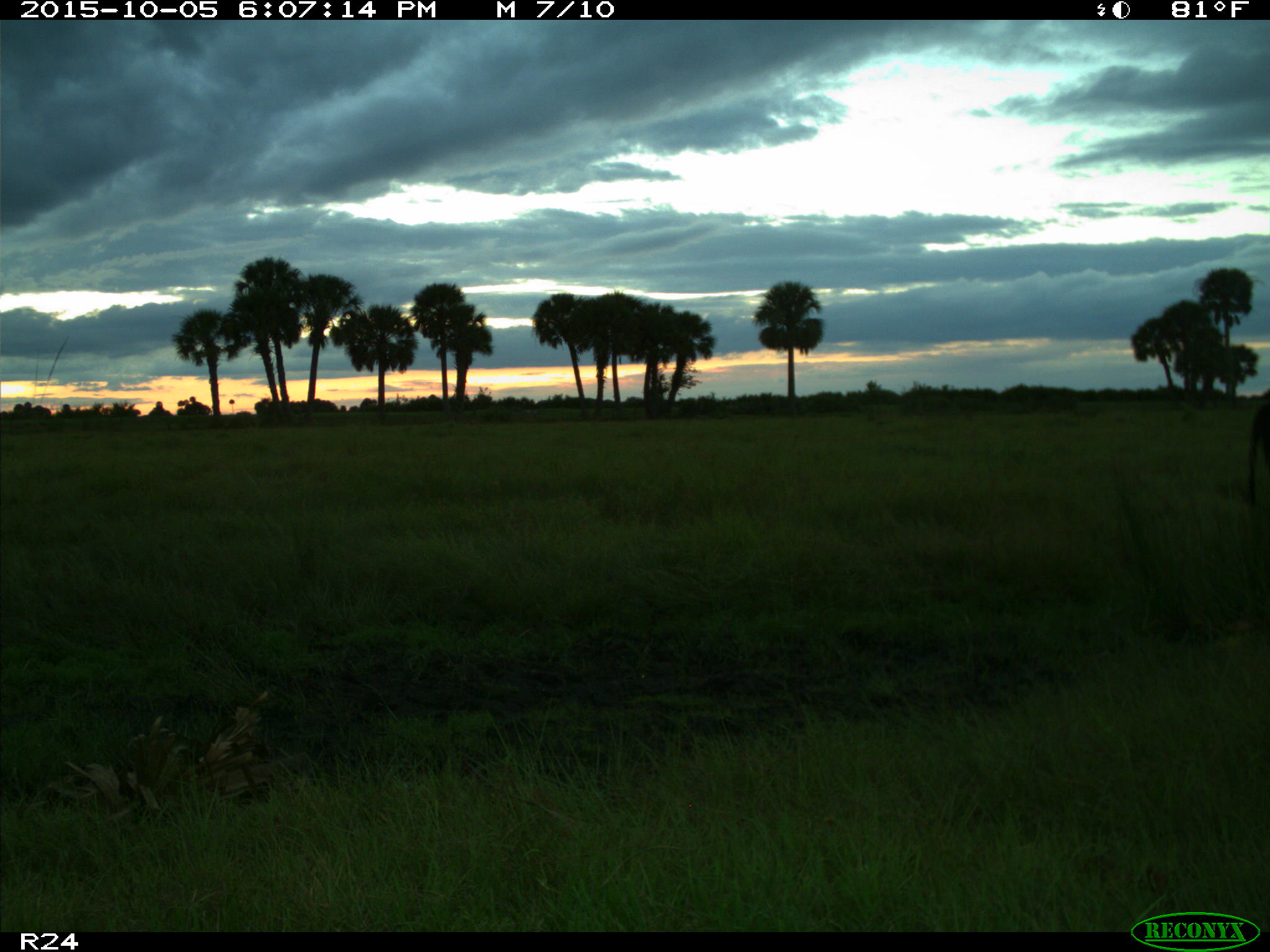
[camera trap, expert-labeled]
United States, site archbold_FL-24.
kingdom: Animalia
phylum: Chordata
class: Mammalia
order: Artiodactyla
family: Bovidae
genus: Bos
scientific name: Bos taurus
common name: domestic cow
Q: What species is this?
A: Bos taurus (domestic cow).